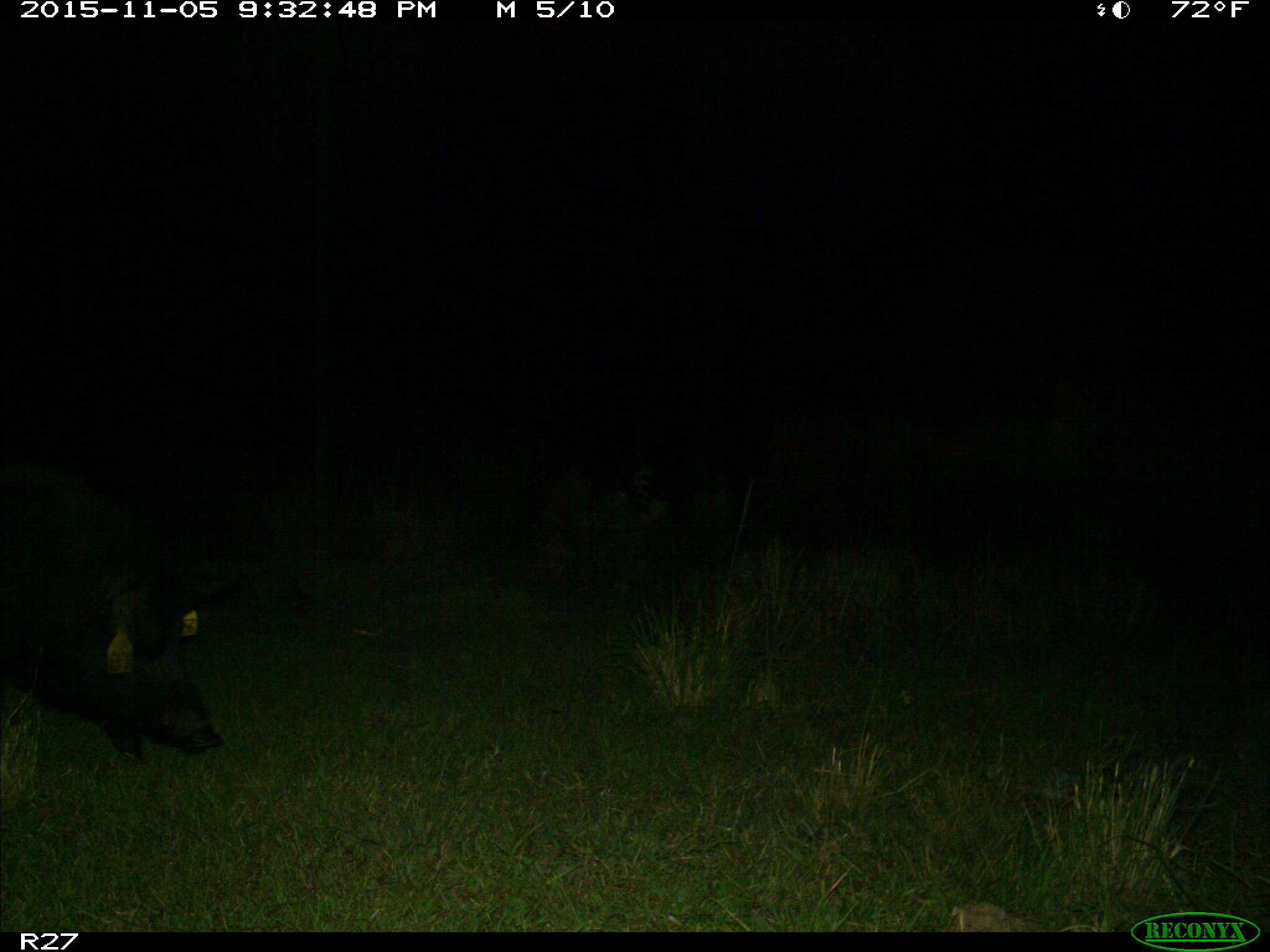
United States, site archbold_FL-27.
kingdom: Animalia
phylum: Chordata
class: Mammalia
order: Artiodactyla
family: Suidae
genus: Sus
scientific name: Sus scrofa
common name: wild boar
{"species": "Sus scrofa (wild boar)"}